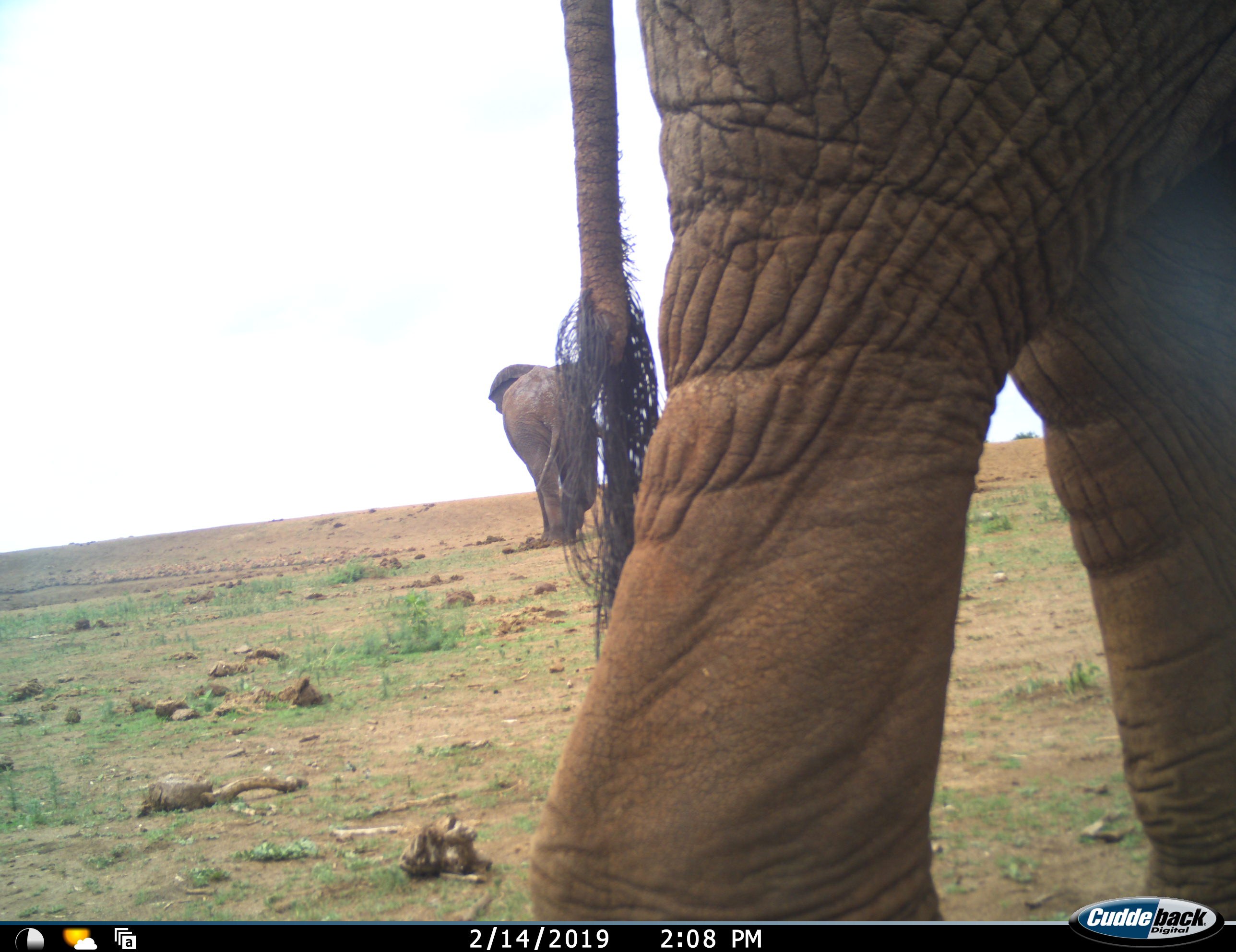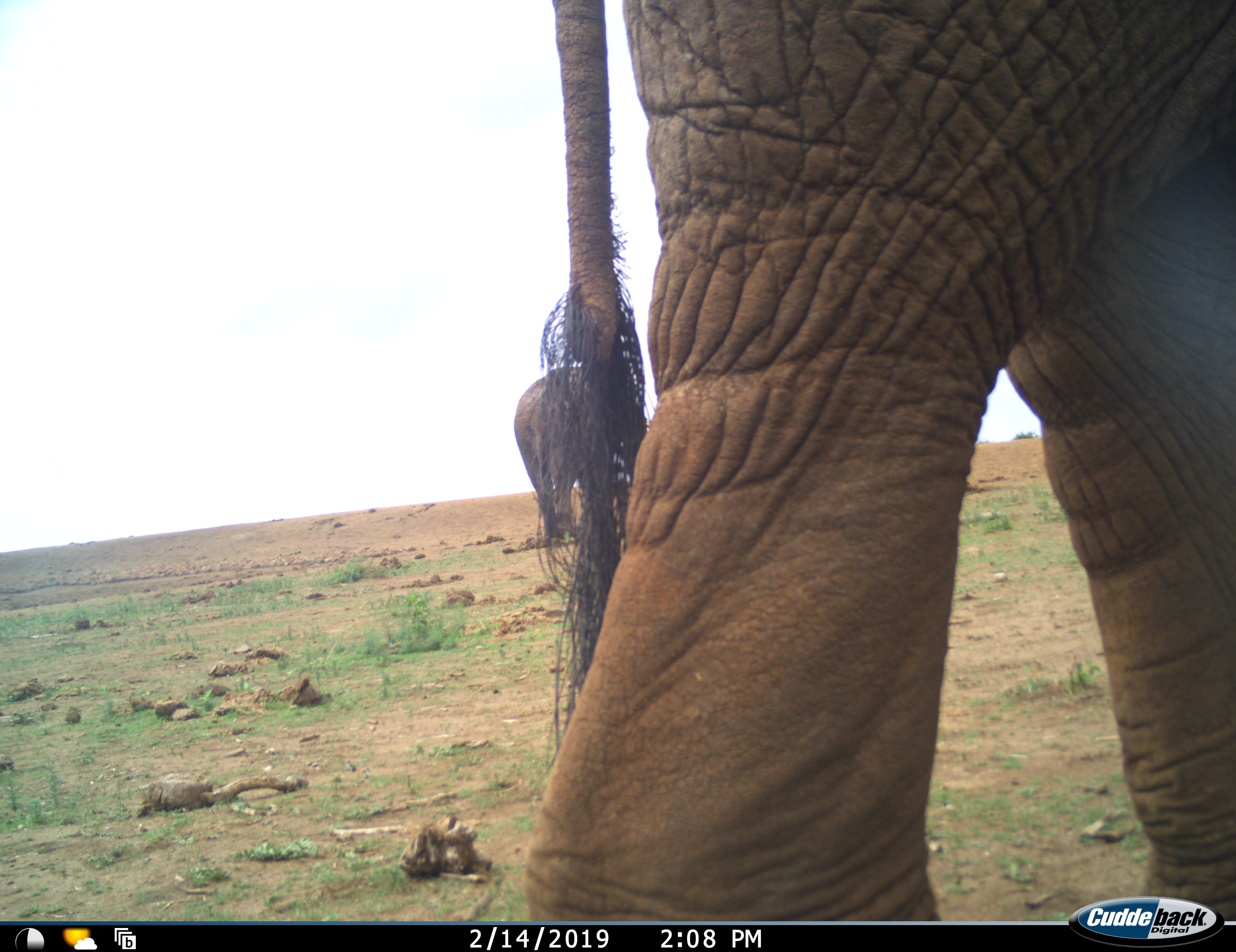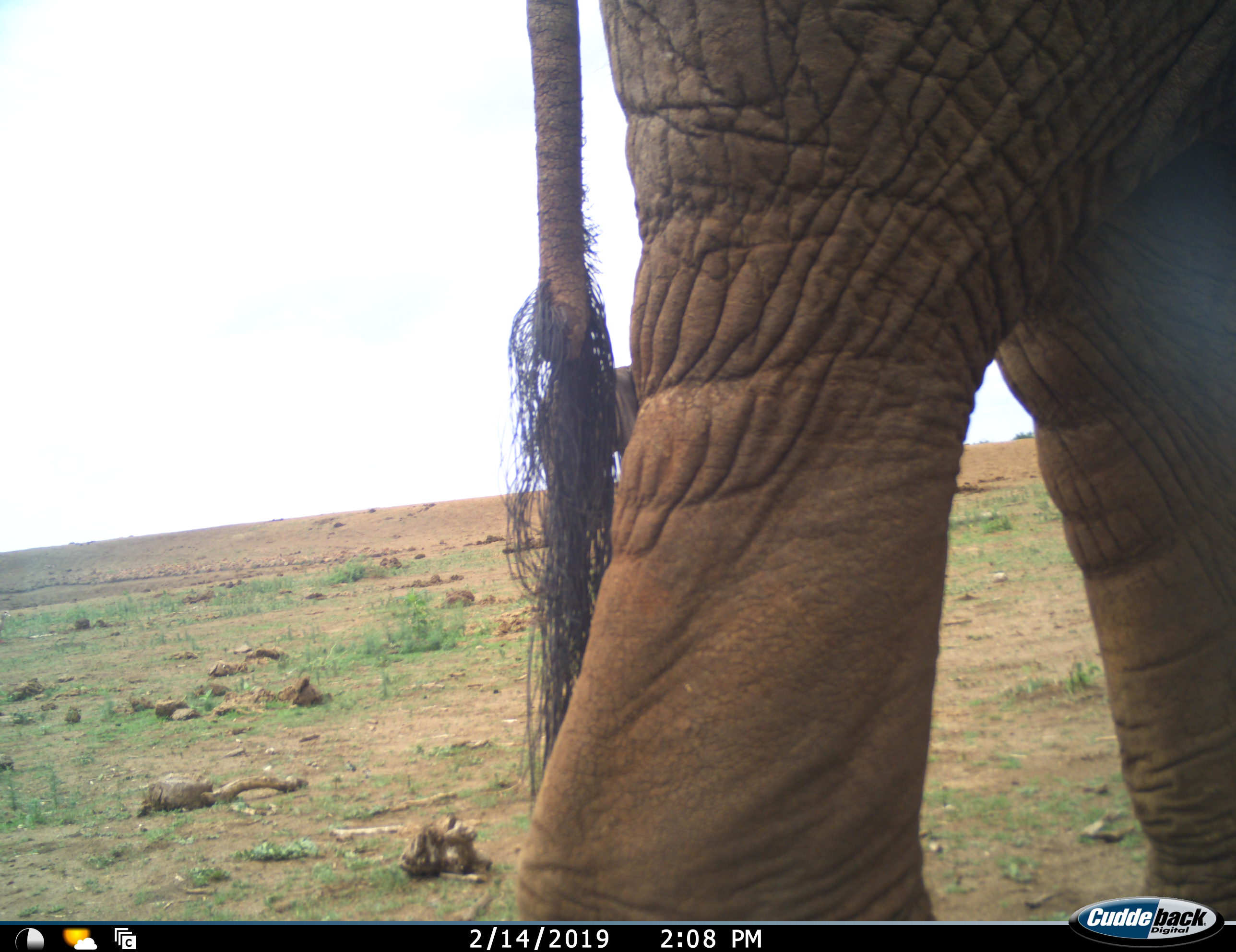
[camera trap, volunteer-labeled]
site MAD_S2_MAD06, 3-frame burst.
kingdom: Animalia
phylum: Chordata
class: Mammalia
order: Proboscidea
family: Elephantidae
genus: Loxodonta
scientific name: Loxodonta africana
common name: african bush elephant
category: elephant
Elephant (african bush elephant) (Loxodonta africana), count 2. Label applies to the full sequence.